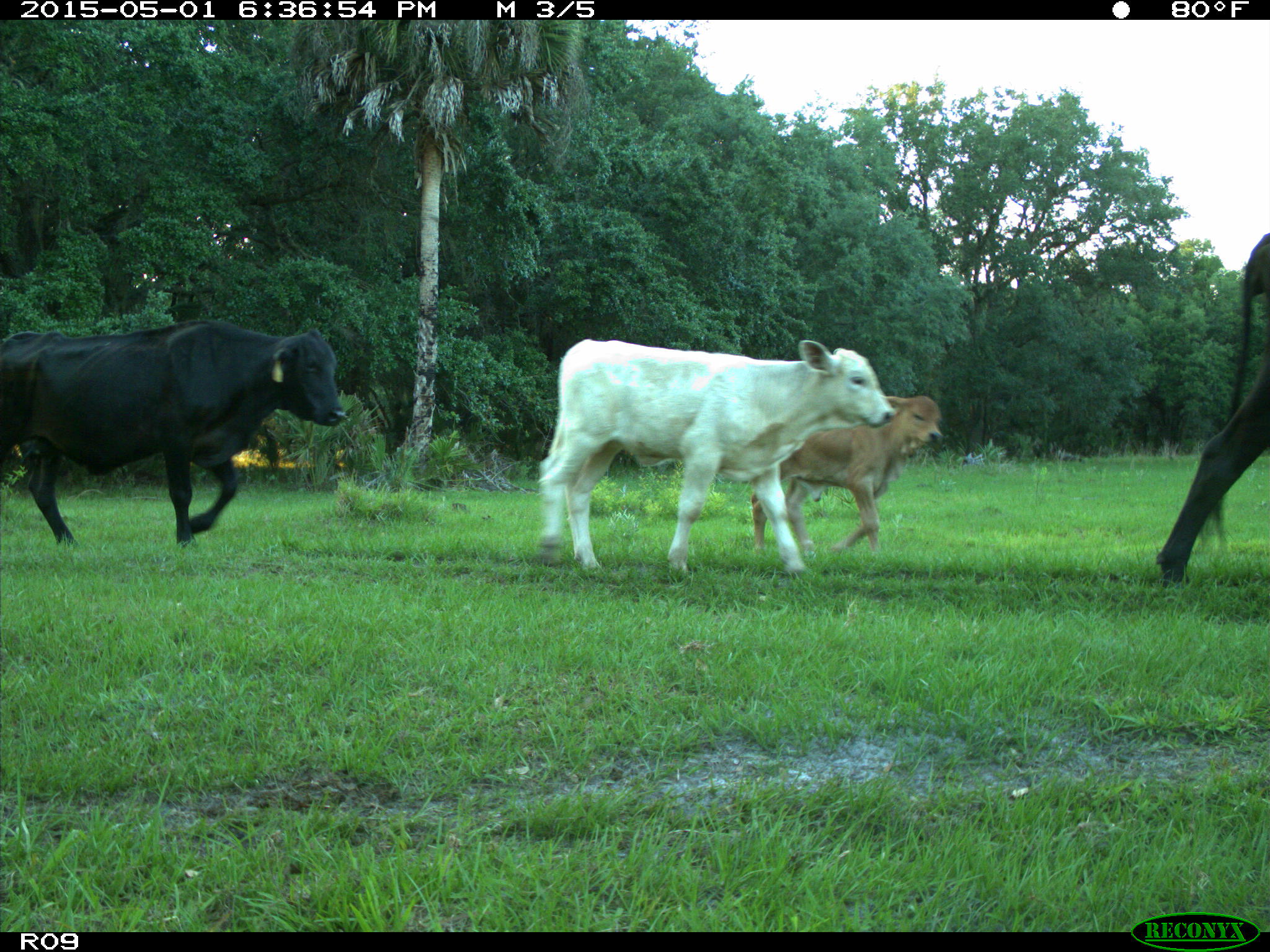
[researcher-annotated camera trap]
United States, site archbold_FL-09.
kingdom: Animalia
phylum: Chordata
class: Mammalia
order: Artiodactyla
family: Bovidae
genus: Bos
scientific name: Bos taurus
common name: domestic cow